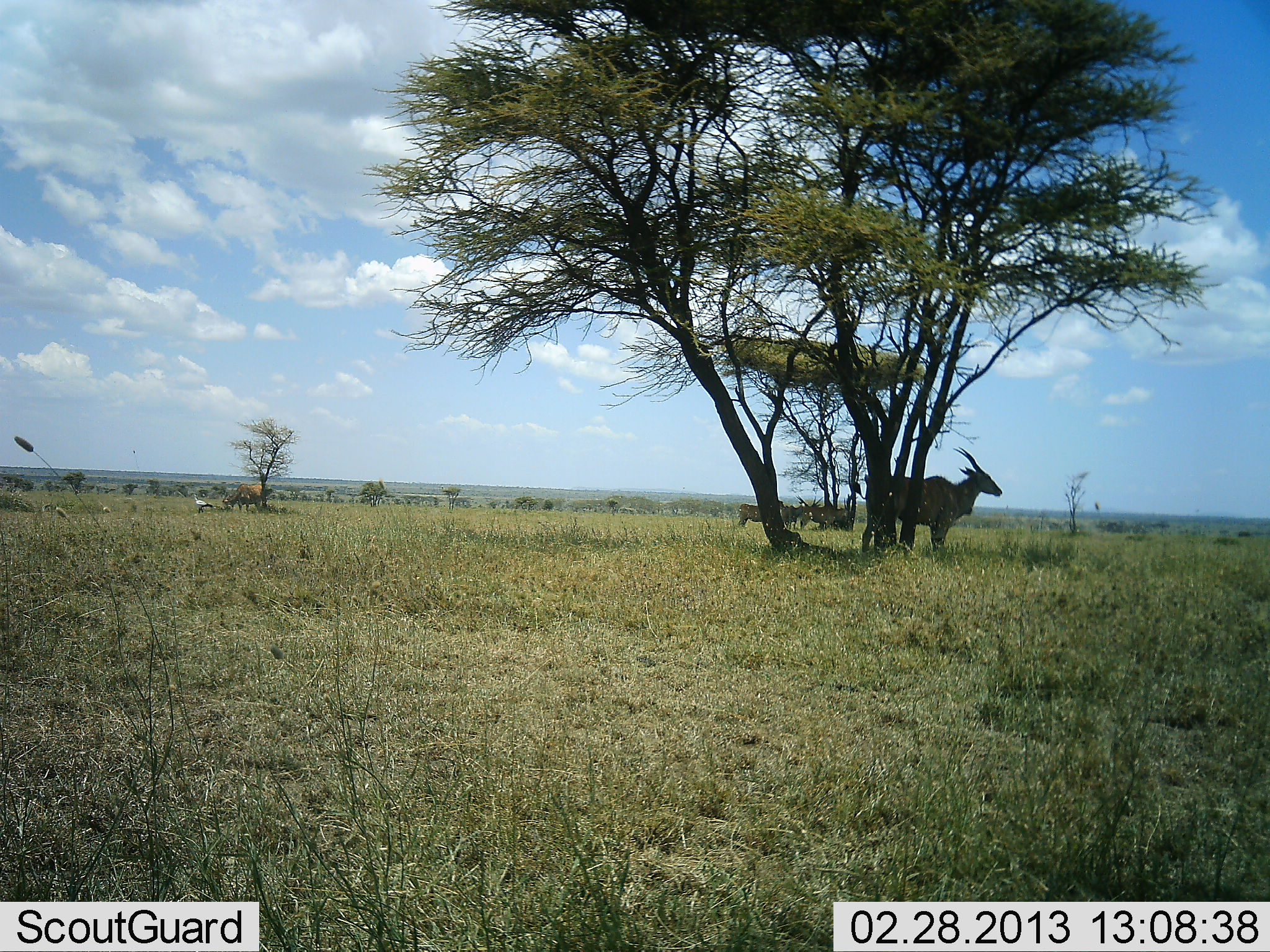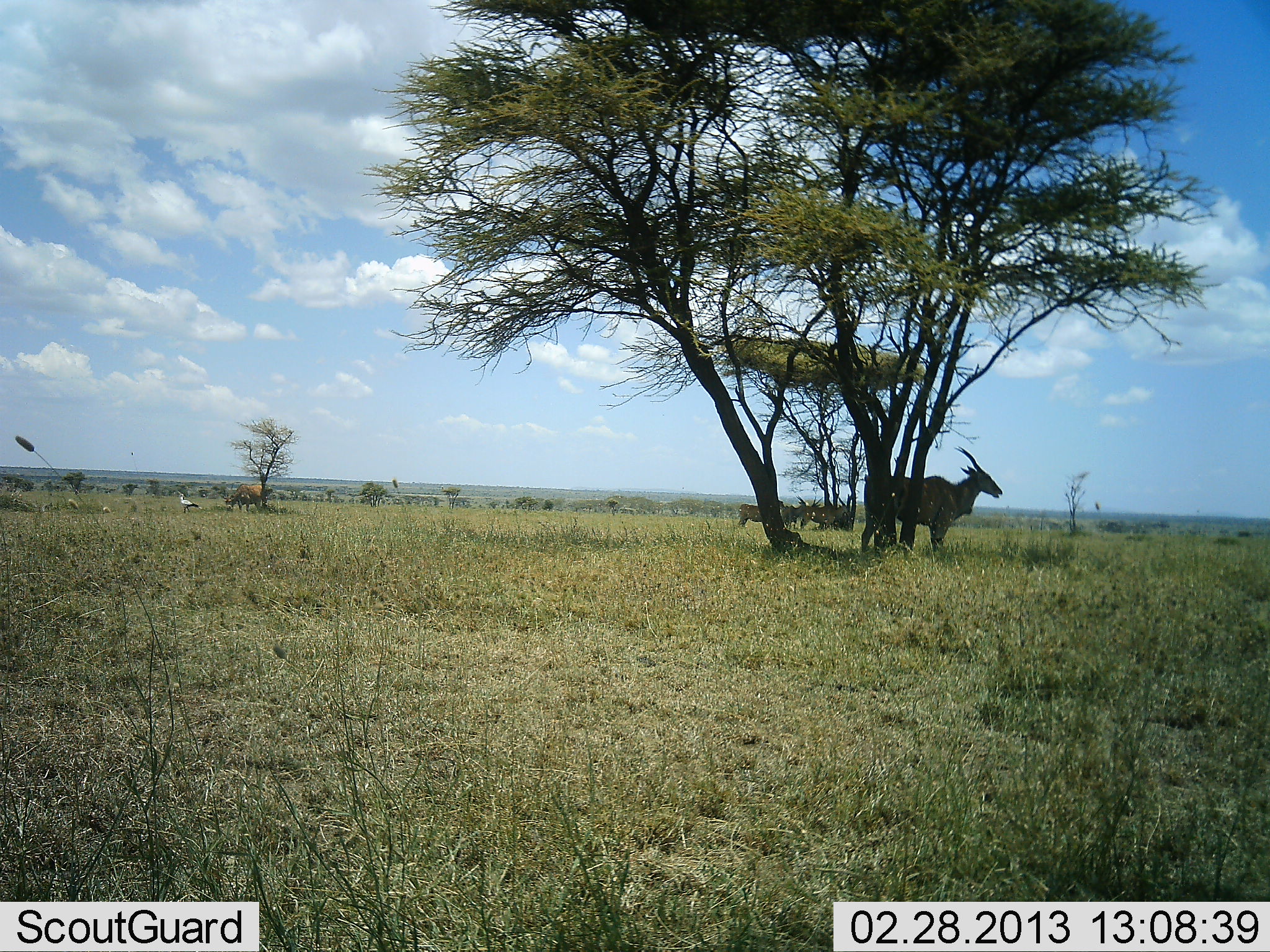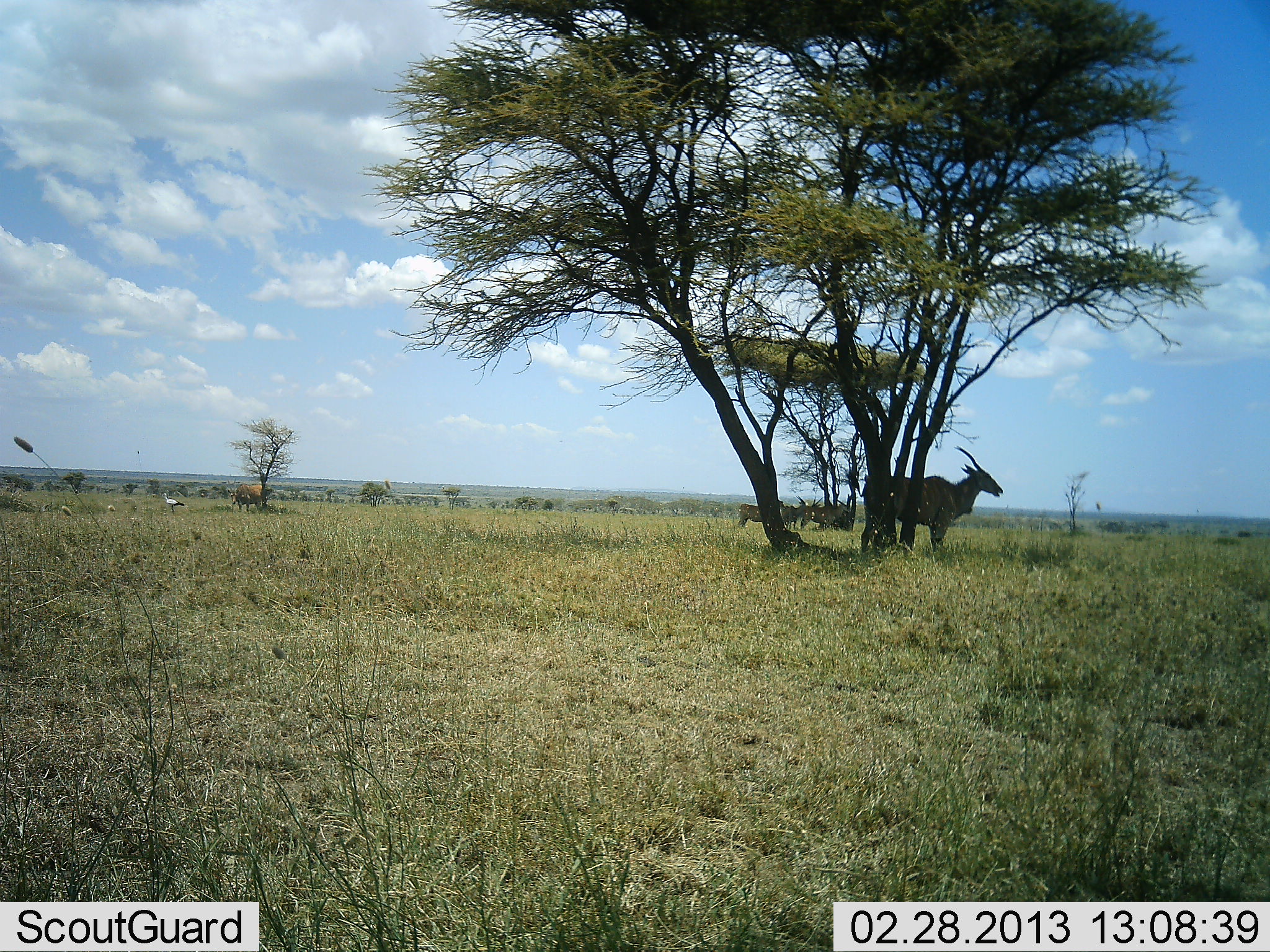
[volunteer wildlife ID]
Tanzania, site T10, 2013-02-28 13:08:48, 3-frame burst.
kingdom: Animalia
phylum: Chordata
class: Mammalia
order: Artiodactyla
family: Bovidae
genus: Tragelaphus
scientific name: Tragelaphus oryx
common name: eland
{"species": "eland (Tragelaphus oryx)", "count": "5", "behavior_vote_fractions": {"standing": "84%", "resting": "16%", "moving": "6%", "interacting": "0%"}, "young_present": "0%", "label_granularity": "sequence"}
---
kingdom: Animalia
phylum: Chordata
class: Aves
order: Accipitriformes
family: Sagittariidae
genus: Sagittarius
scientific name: Sagittarius serpentarius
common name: secretary bird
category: secretarybird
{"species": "secretarybird (secretary bird) (Sagittarius serpentarius)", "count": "1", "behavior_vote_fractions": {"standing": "8%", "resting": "0%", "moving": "96%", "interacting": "0%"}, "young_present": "0%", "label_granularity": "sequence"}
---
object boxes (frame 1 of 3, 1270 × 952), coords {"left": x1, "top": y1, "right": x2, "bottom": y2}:
animal: {"left": 851, "top": 445, "right": 1002, "bottom": 555}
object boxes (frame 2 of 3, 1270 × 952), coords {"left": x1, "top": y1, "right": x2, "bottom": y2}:
animal: {"left": 856, "top": 445, "right": 1004, "bottom": 558}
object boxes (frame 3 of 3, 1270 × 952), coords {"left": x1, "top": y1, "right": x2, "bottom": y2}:
animal: {"left": 860, "top": 444, "right": 1004, "bottom": 556}